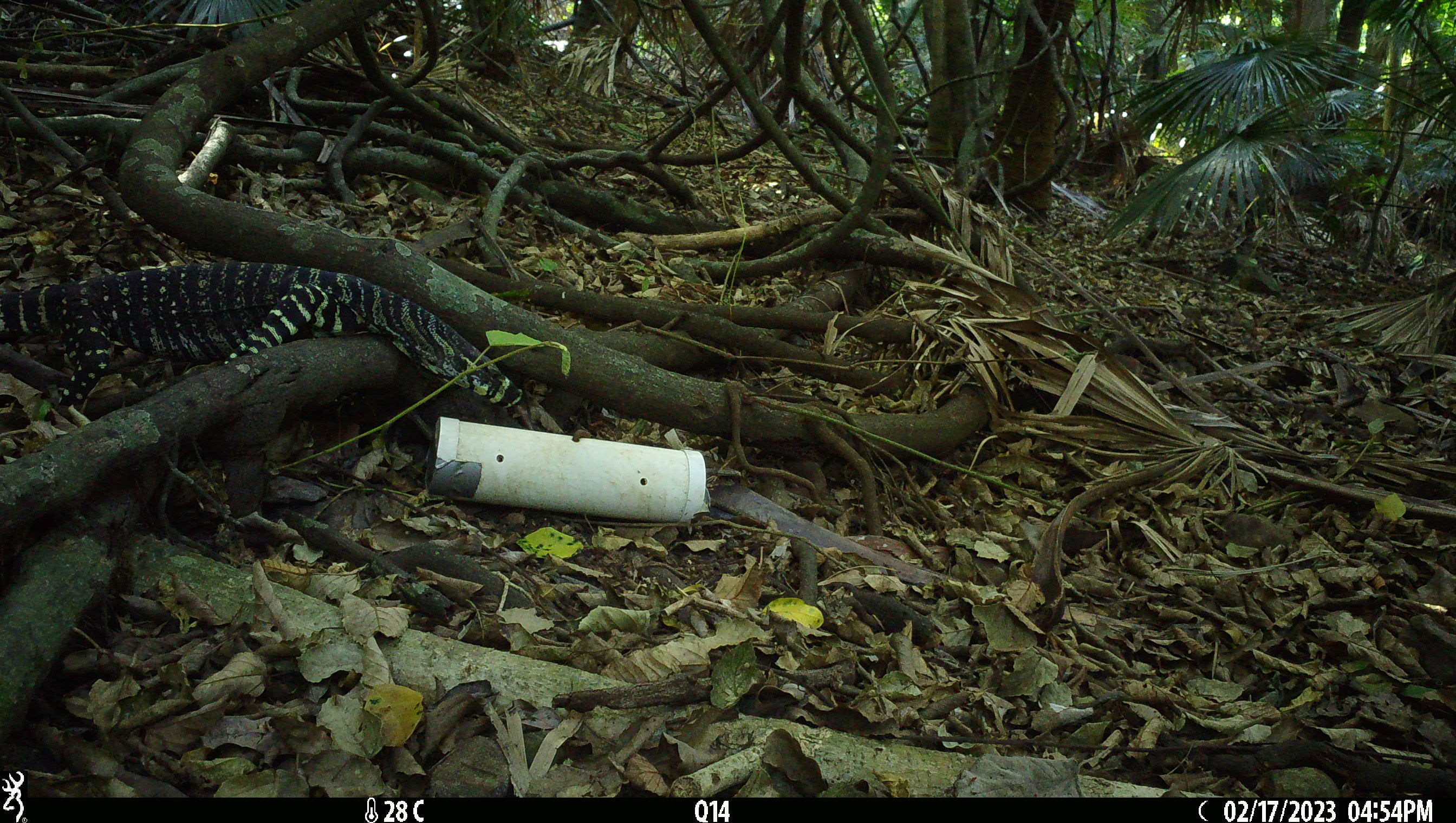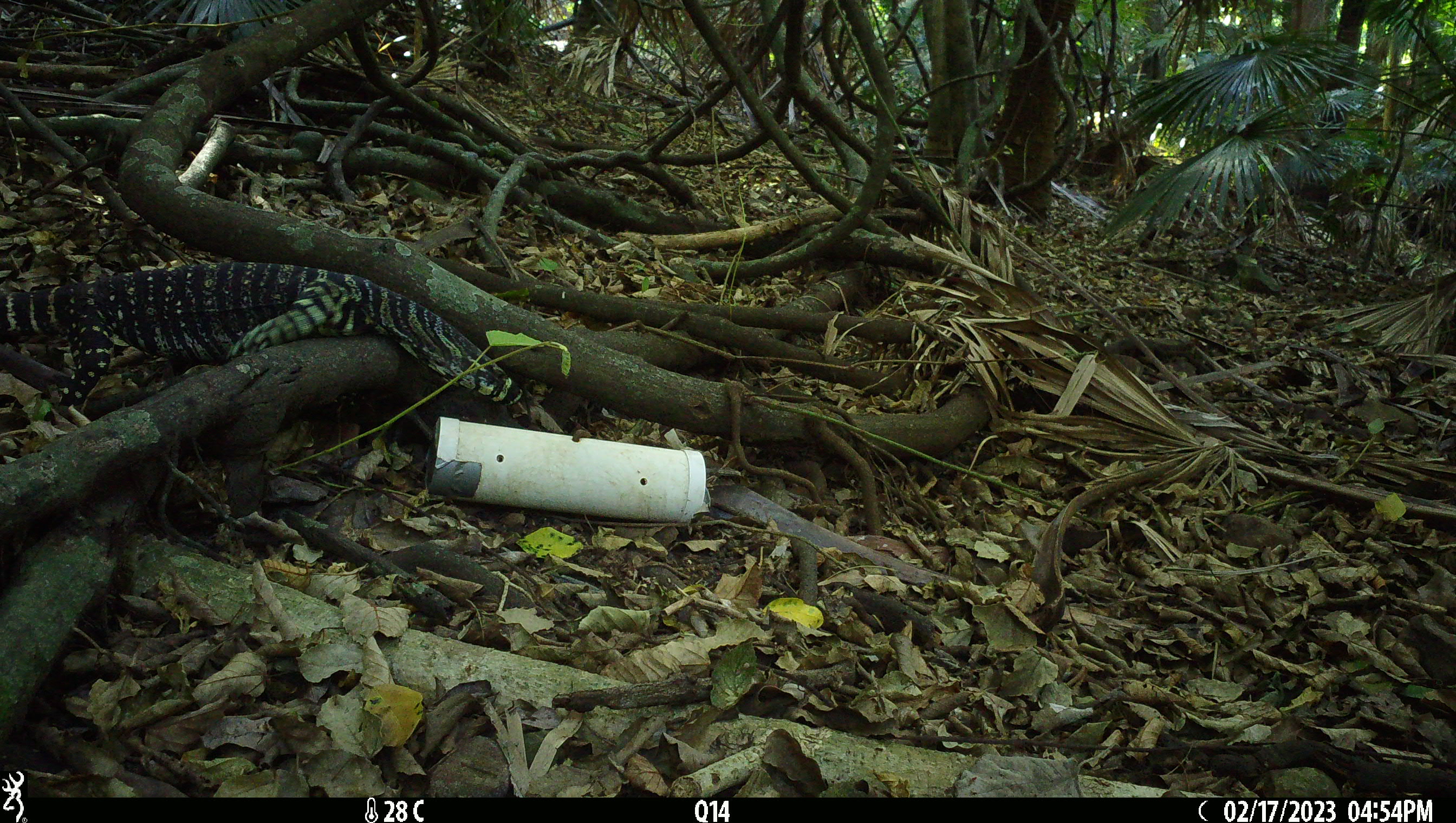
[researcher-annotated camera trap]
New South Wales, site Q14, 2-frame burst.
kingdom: Animalia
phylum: Chordata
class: Reptilia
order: Squamata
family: Varanidae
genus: Varanus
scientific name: Varanus varius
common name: lace monitor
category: goanna